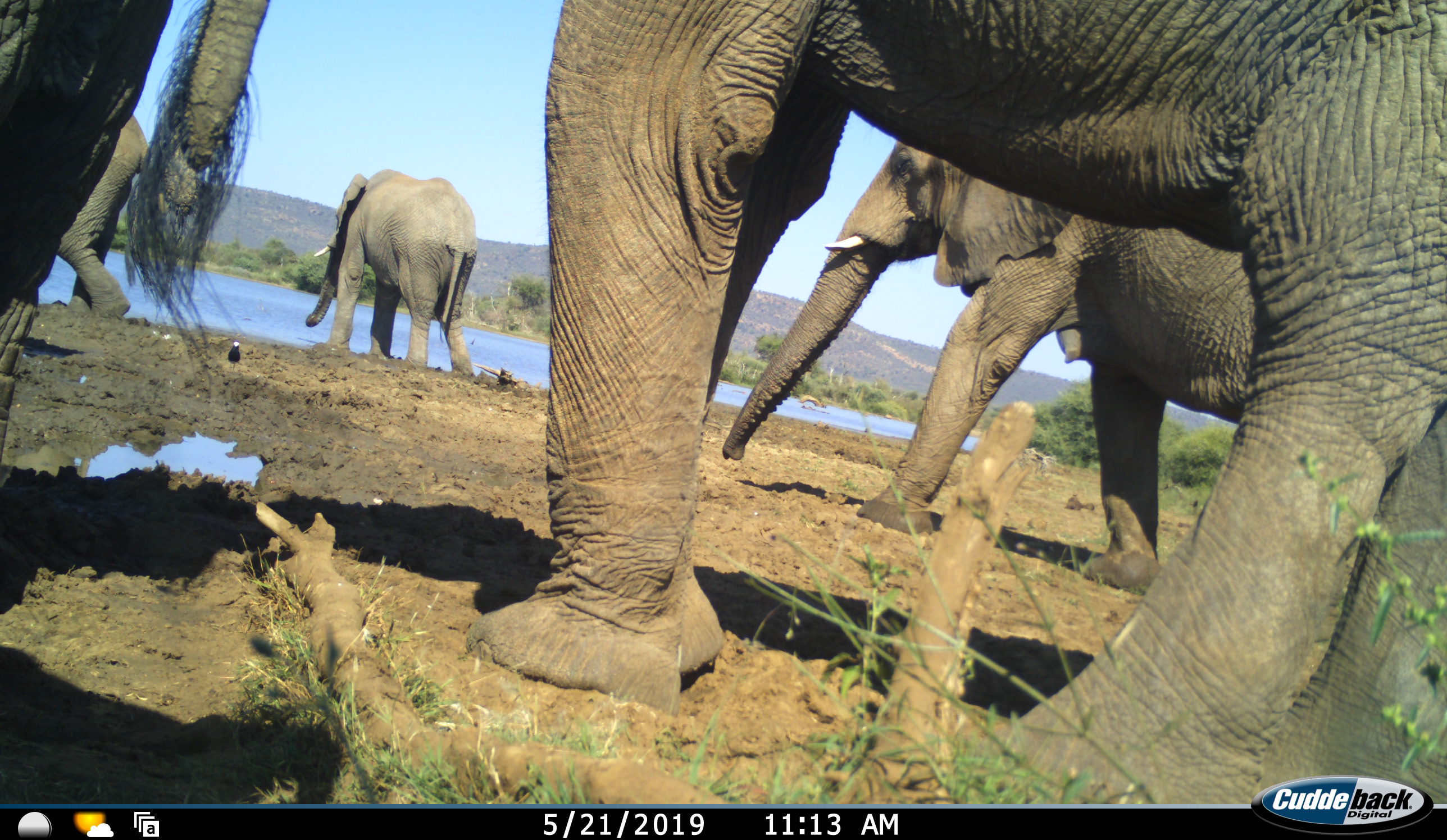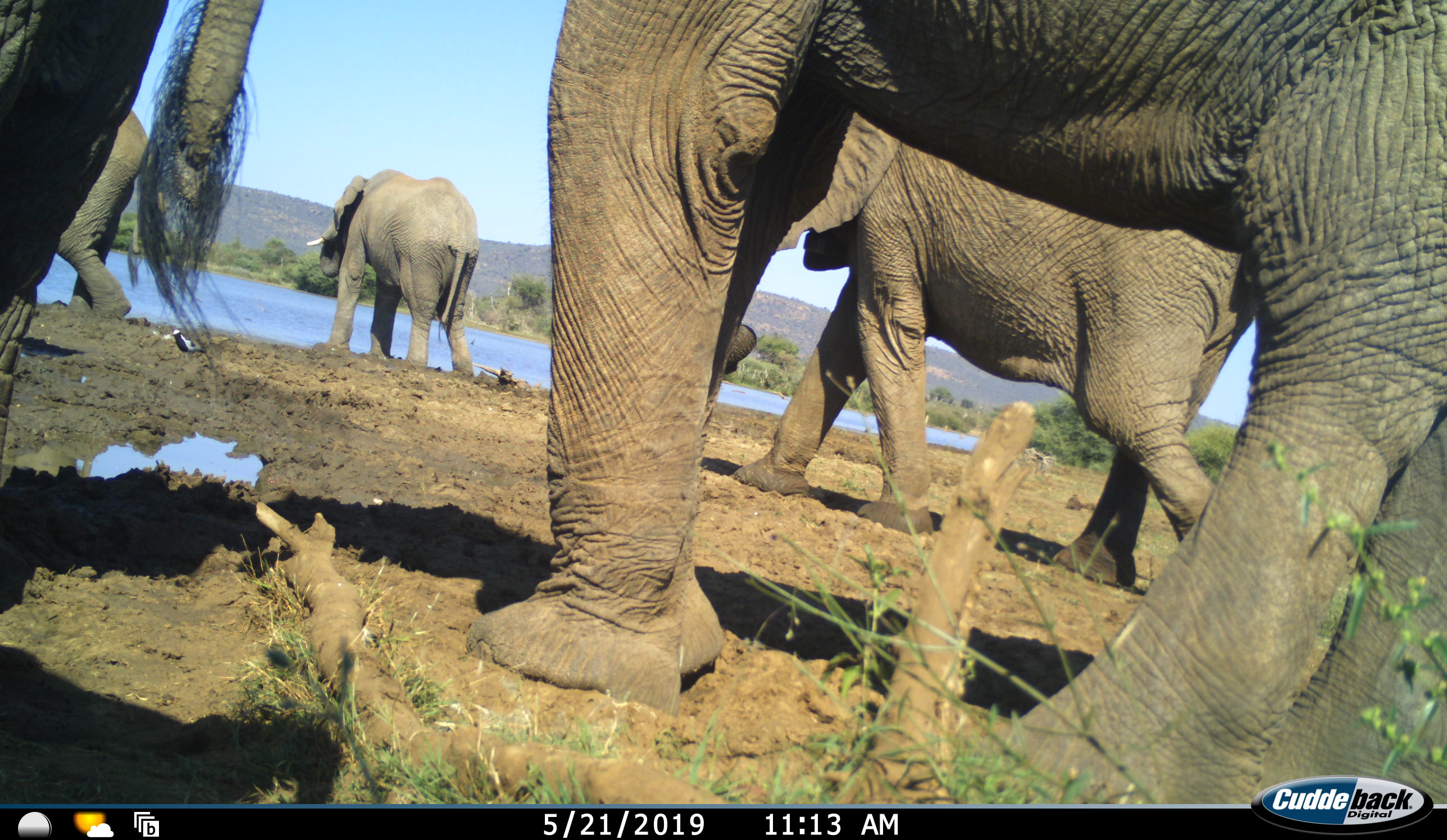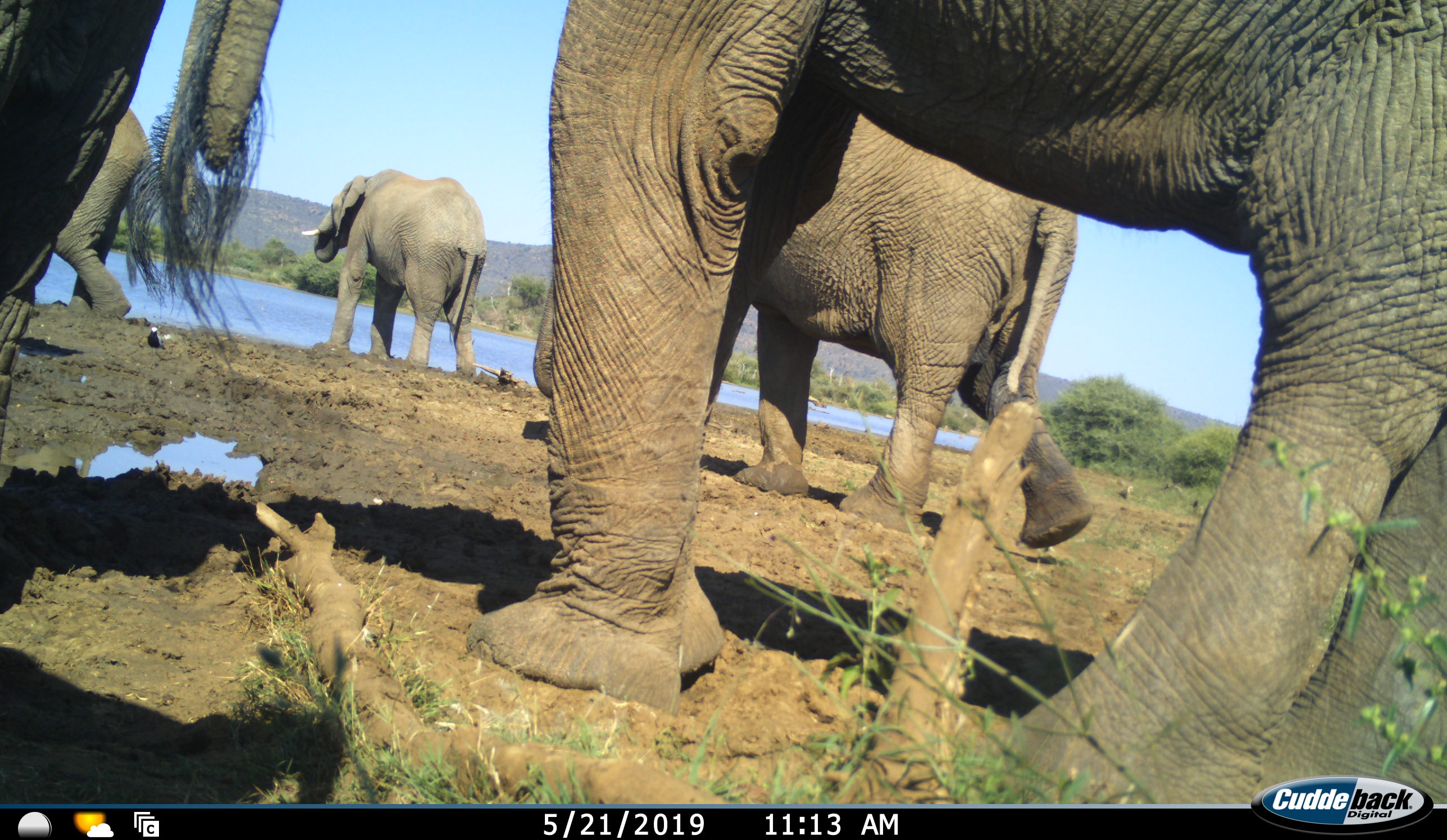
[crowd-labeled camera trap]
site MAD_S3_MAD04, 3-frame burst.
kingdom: Animalia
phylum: Chordata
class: Mammalia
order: Proboscidea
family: Elephantidae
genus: Loxodonta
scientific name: Loxodonta africana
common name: african bush elephant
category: elephant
Elephant (african bush elephant) (Loxodonta africana), count 5. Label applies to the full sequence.